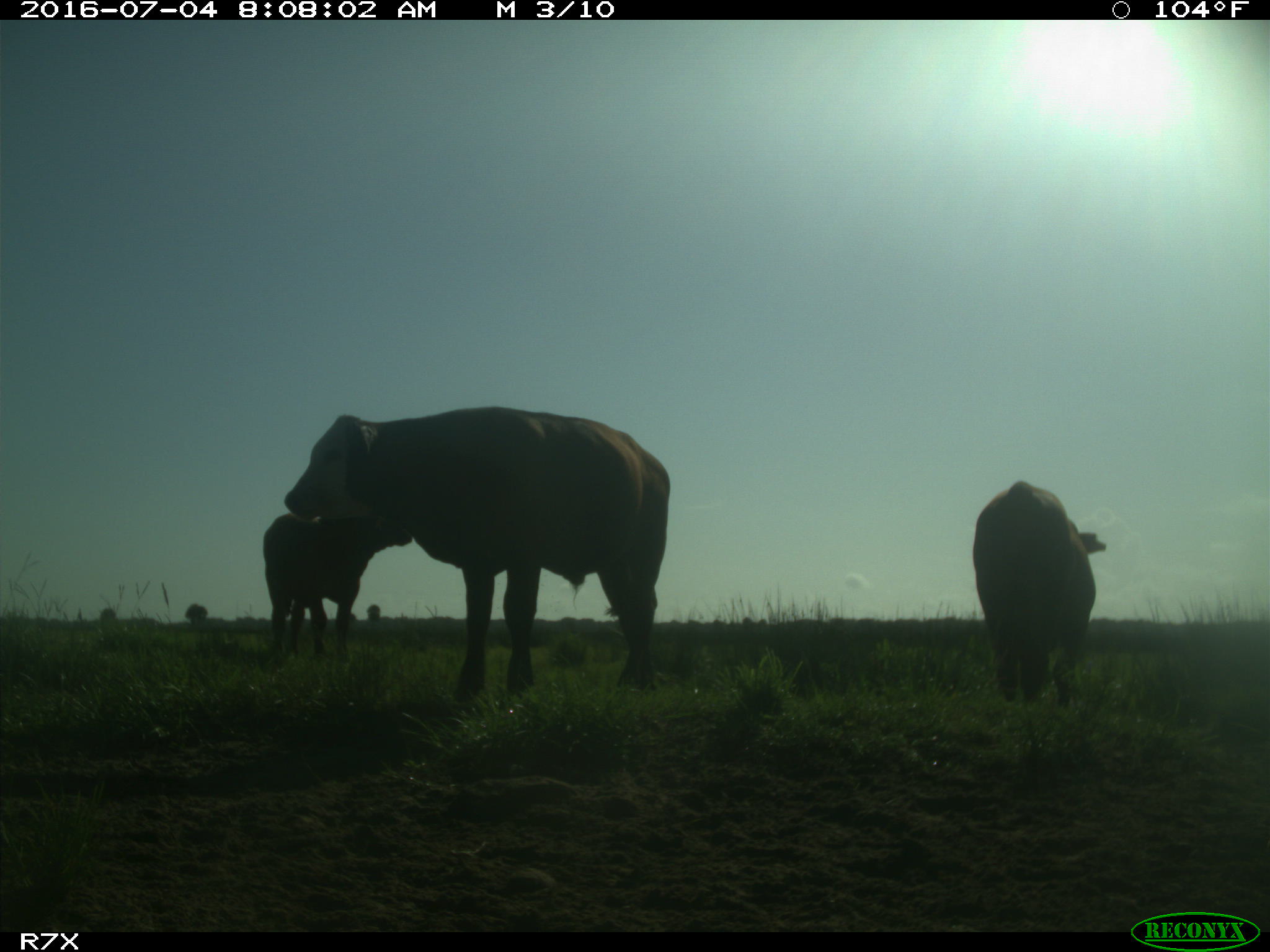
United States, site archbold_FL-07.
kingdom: Animalia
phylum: Chordata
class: Mammalia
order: Artiodactyla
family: Bovidae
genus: Bos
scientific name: Bos taurus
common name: domestic cow